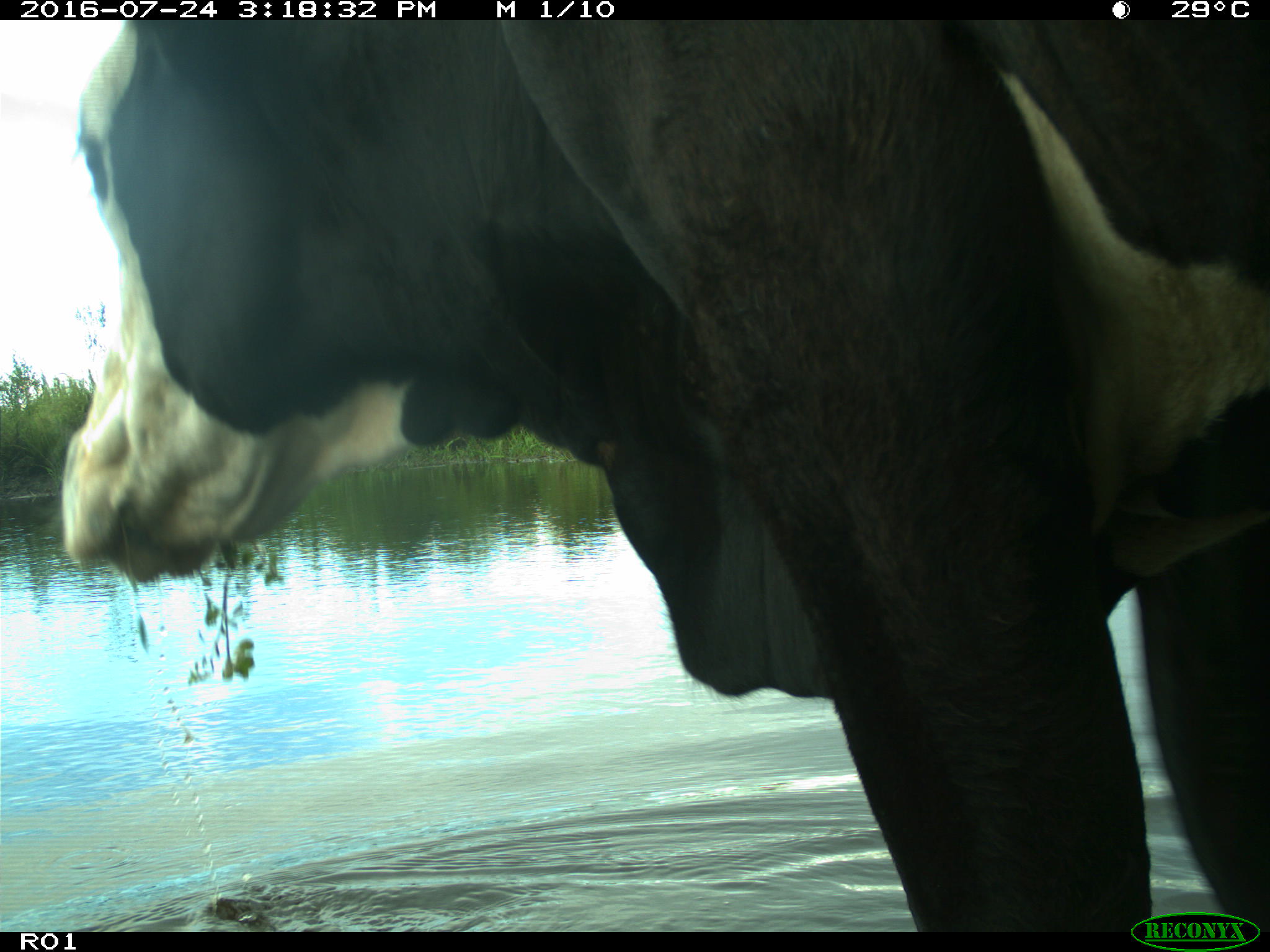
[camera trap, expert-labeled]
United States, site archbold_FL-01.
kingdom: Animalia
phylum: Chordata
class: Mammalia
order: Artiodactyla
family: Bovidae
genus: Bos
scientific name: Bos taurus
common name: domestic cow